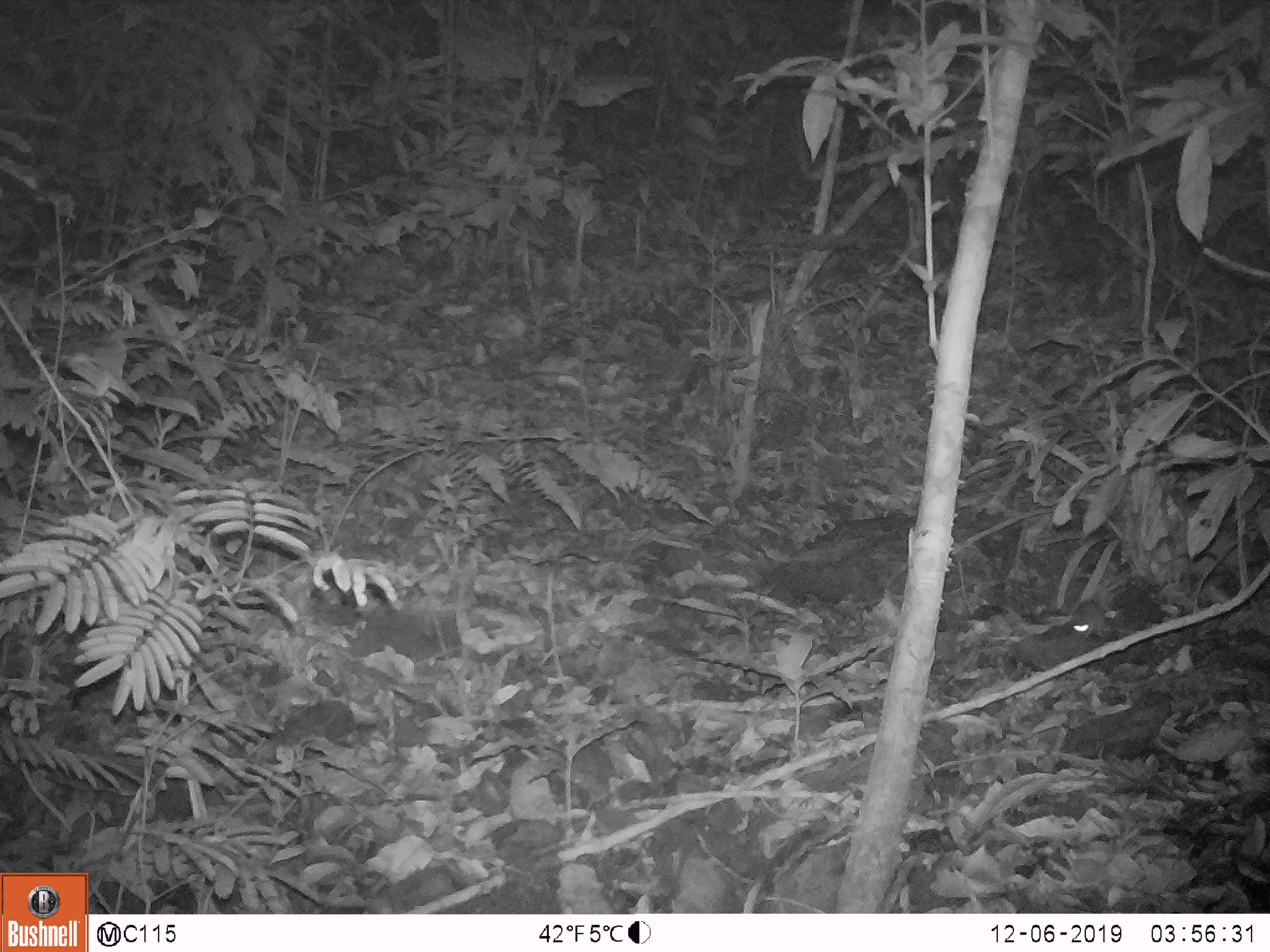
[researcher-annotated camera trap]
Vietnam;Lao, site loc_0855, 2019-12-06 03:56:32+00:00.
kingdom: Animalia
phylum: Chordata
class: Mammalia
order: Rodentia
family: Muridae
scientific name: Muridae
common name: old-world mice and rats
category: unidentified murid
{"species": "unidentified murid (old-world mice and rats) (Muridae)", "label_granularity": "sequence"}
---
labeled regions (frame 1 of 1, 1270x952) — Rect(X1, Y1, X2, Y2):
unidentified murid: Rect(1066, 600, 1116, 642)